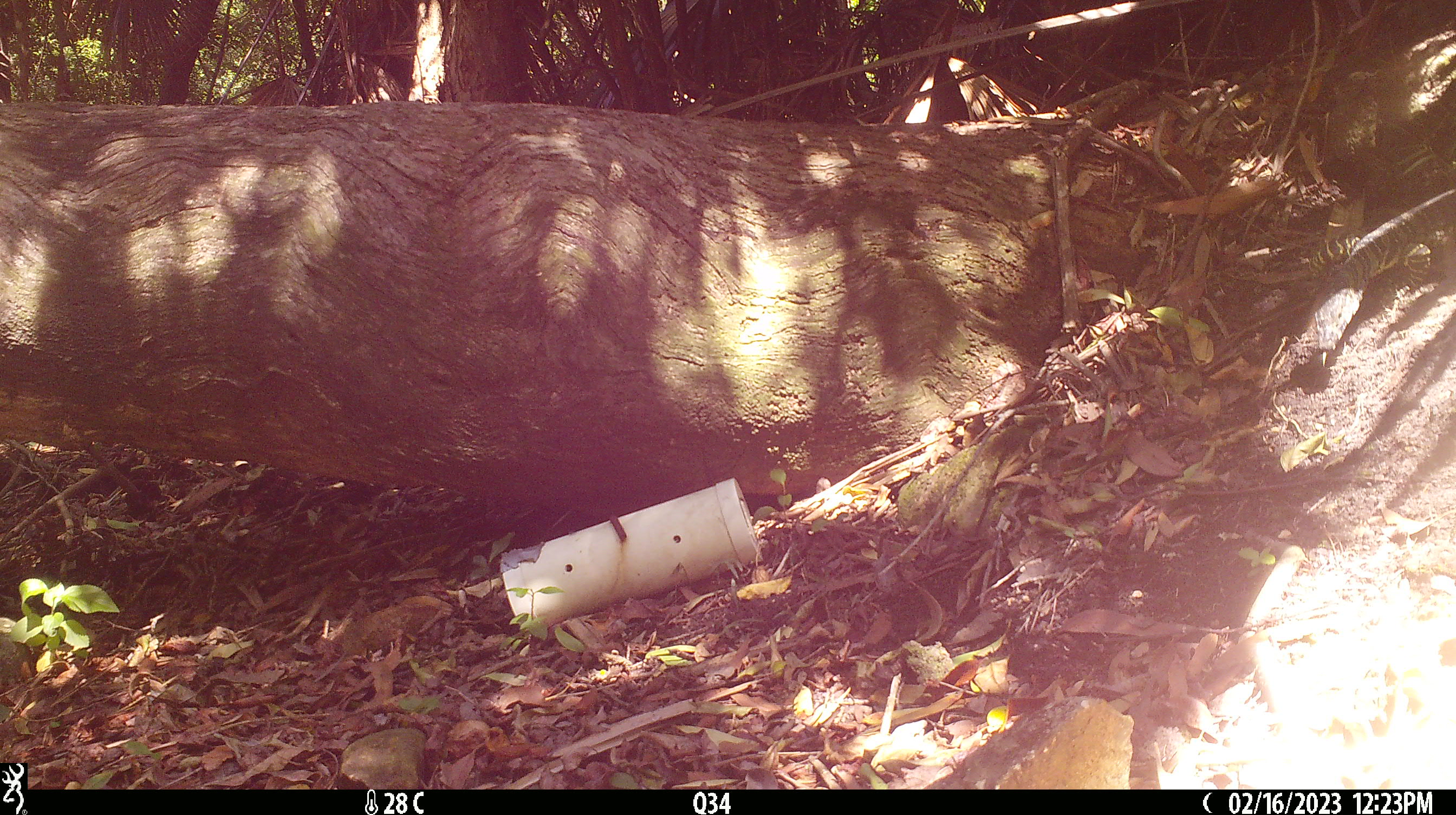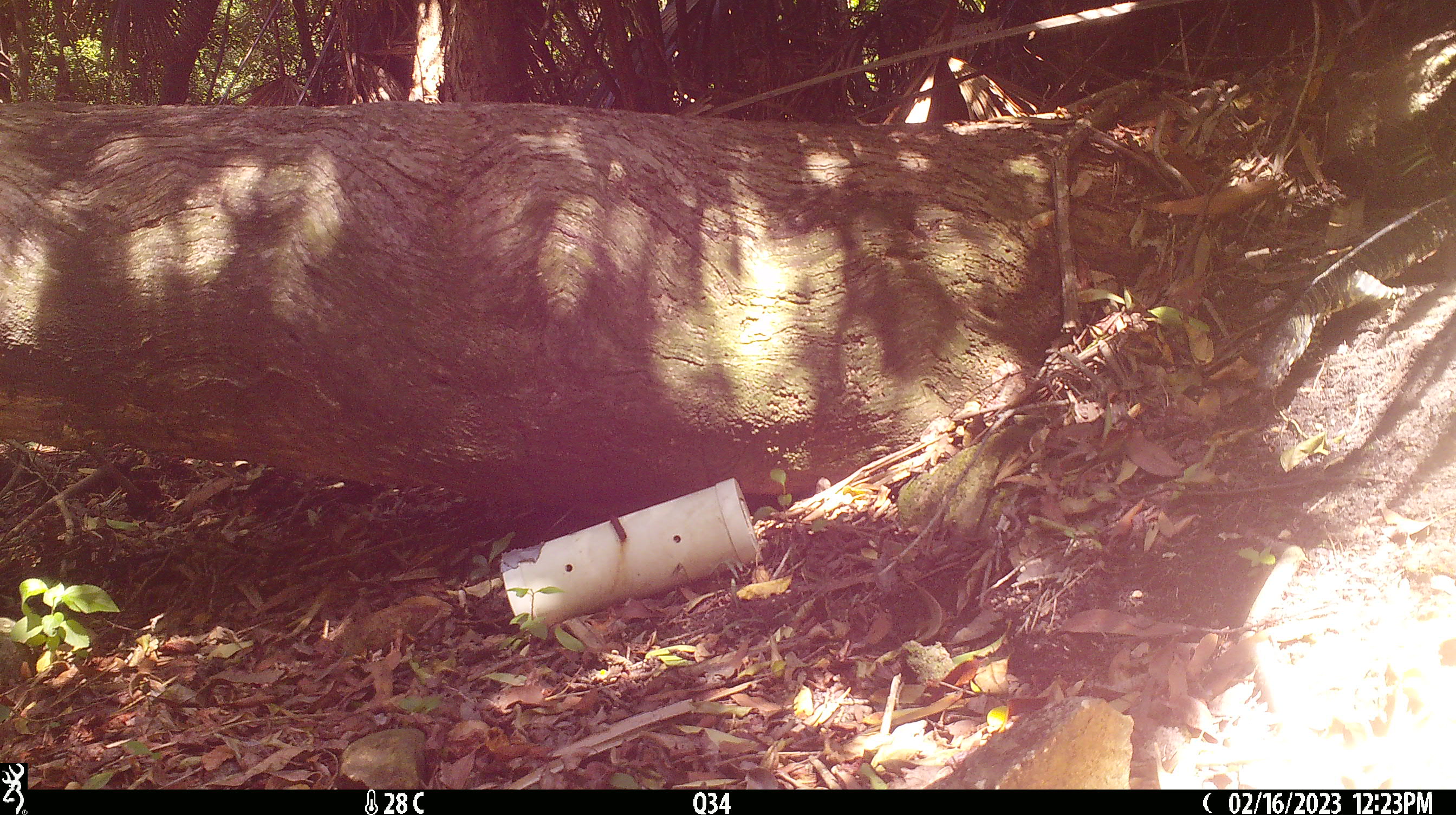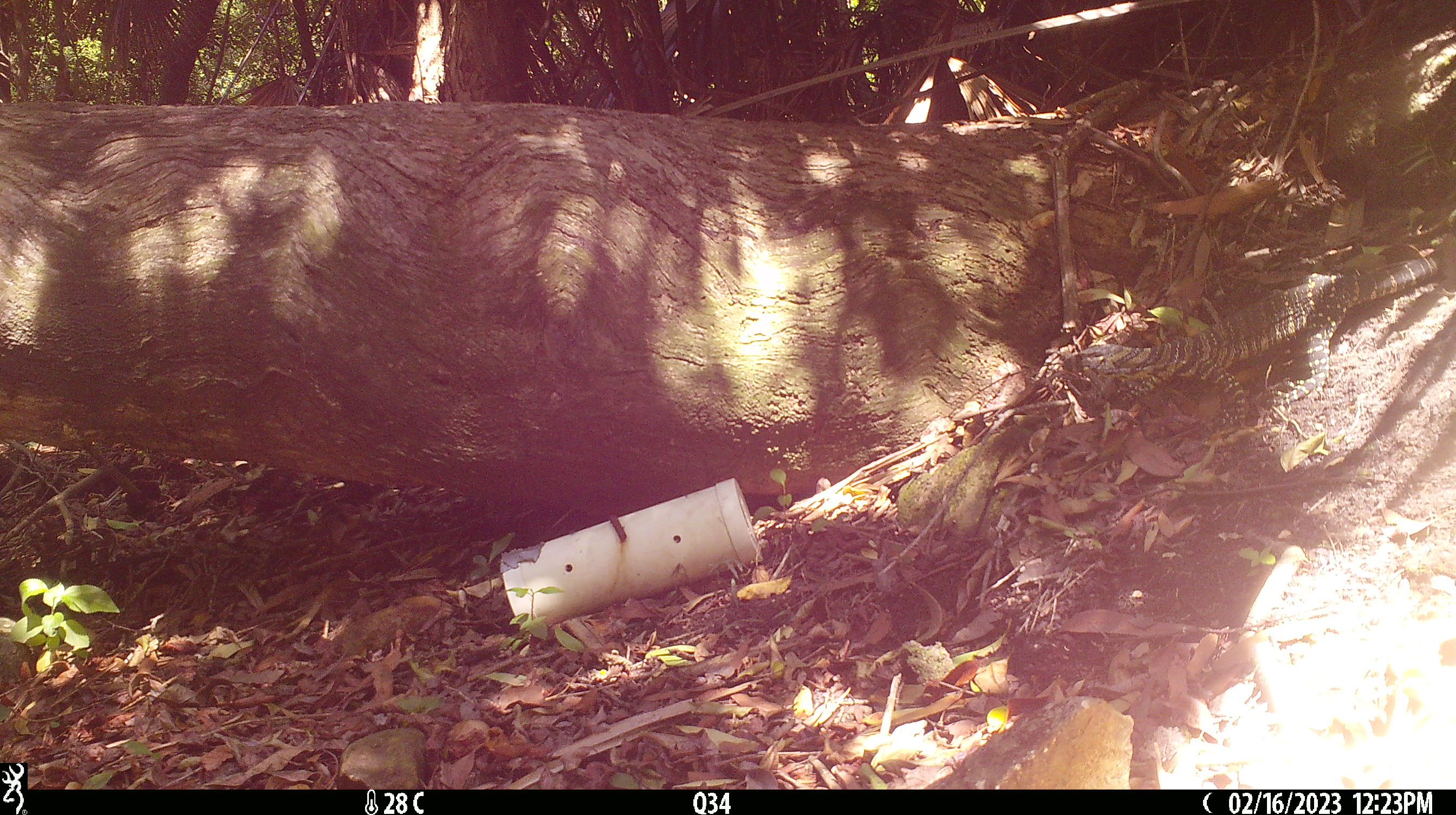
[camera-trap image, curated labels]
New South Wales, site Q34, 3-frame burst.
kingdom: Animalia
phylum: Chordata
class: Reptilia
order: Squamata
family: Varanidae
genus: Varanus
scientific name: Varanus varius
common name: lace monitor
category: goanna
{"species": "goanna (lace monitor) (Varanus varius)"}